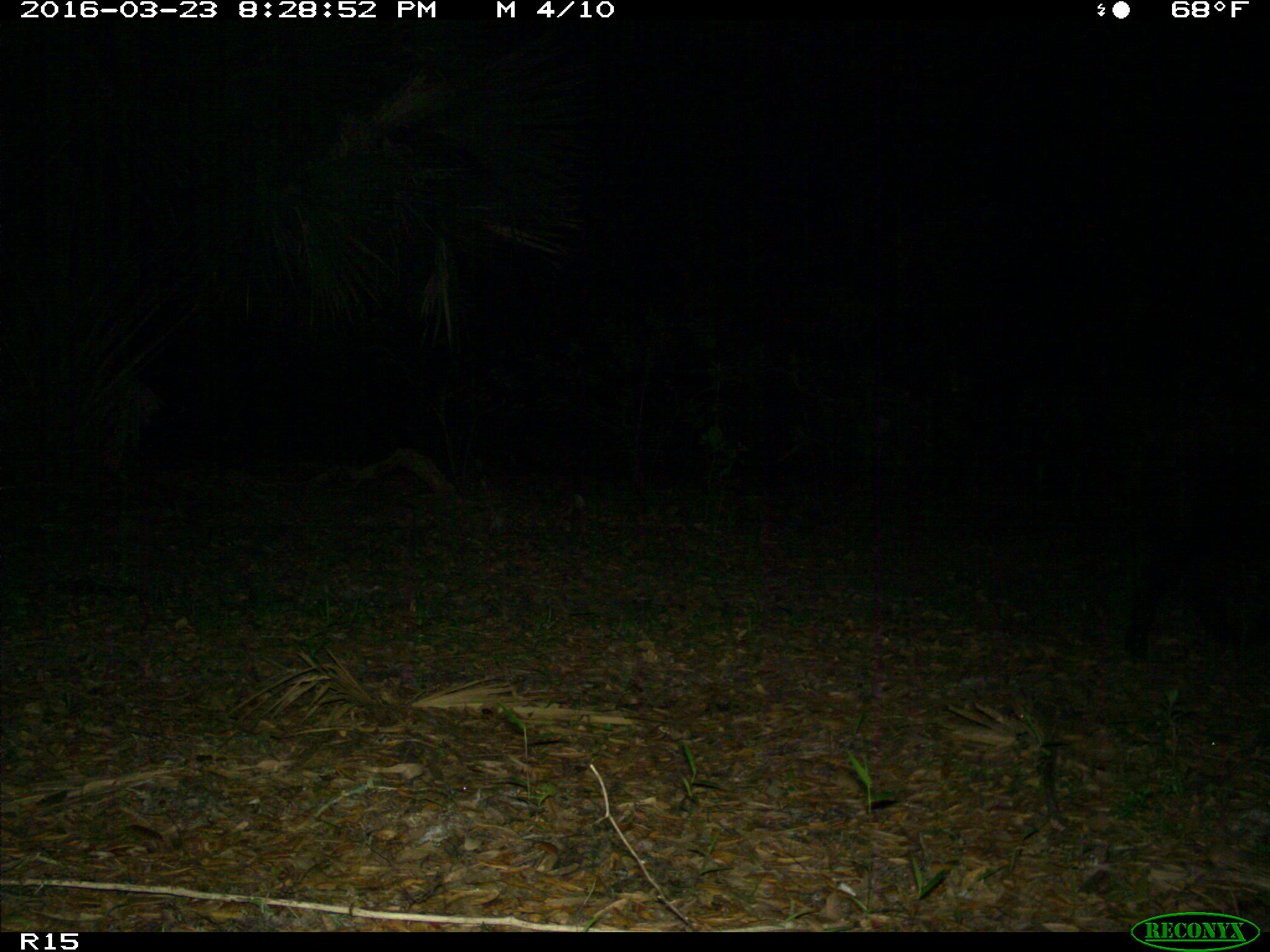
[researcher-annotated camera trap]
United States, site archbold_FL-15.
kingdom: Animalia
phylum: Chordata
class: Mammalia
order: Artiodactyla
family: Suidae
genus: Sus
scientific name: Sus scrofa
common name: wild boar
Sus scrofa (wild boar).